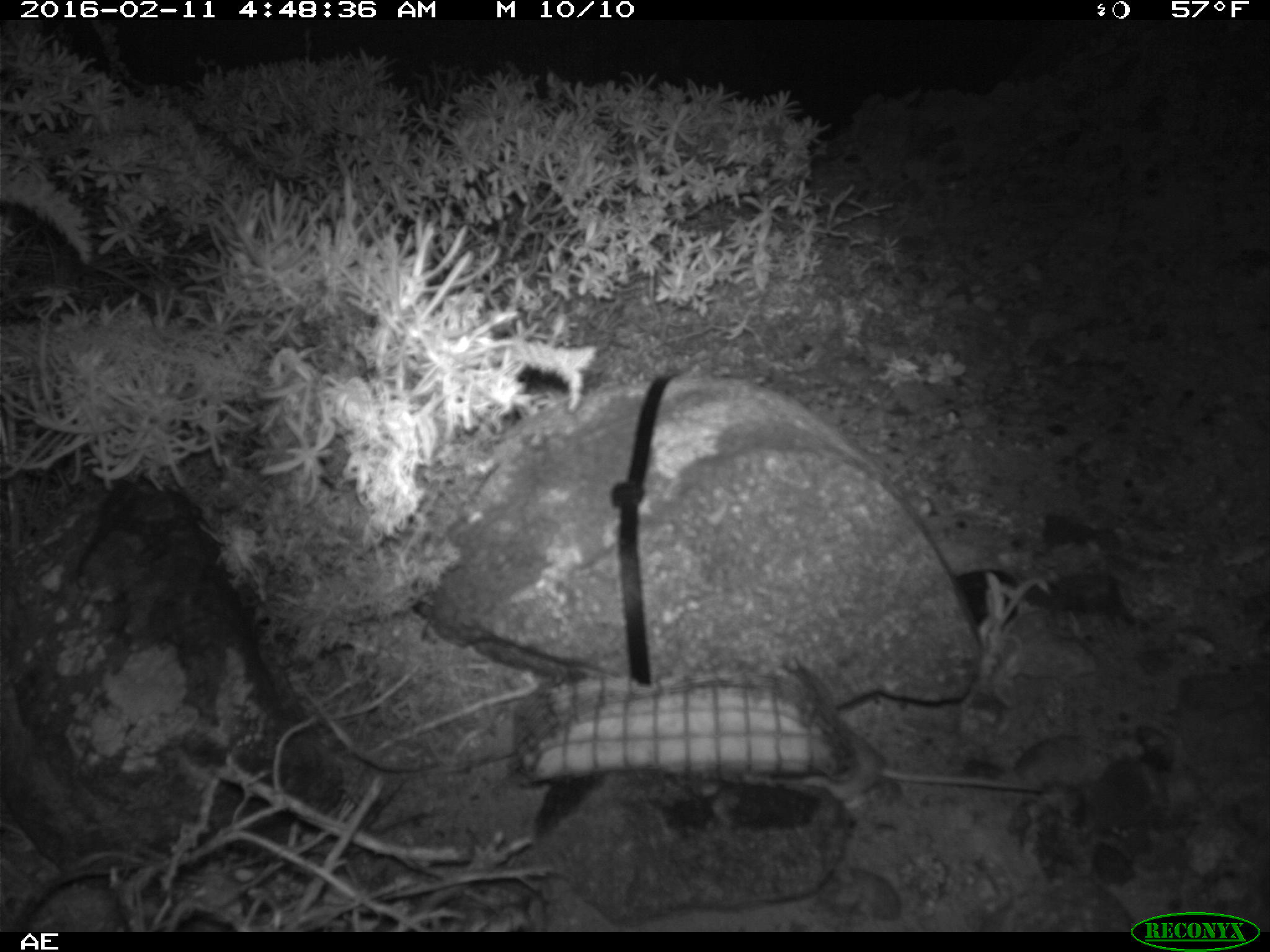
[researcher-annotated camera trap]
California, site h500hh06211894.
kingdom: Animalia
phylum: Chordata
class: Mammalia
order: Rodentia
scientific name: Rodentia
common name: rodent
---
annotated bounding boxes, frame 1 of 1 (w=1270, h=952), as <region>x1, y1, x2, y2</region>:
rodent: <region>796, 717, 1049, 818</region>